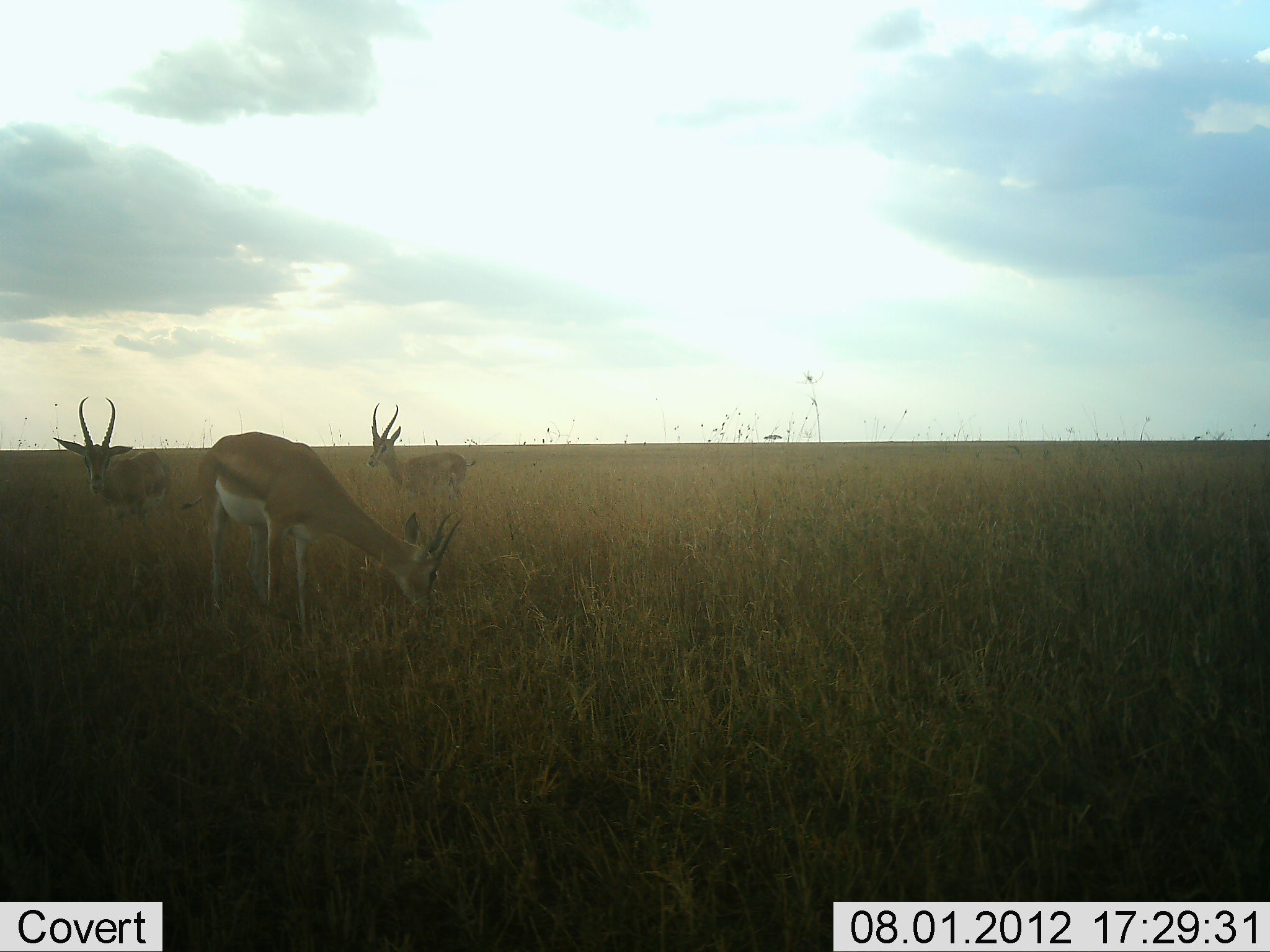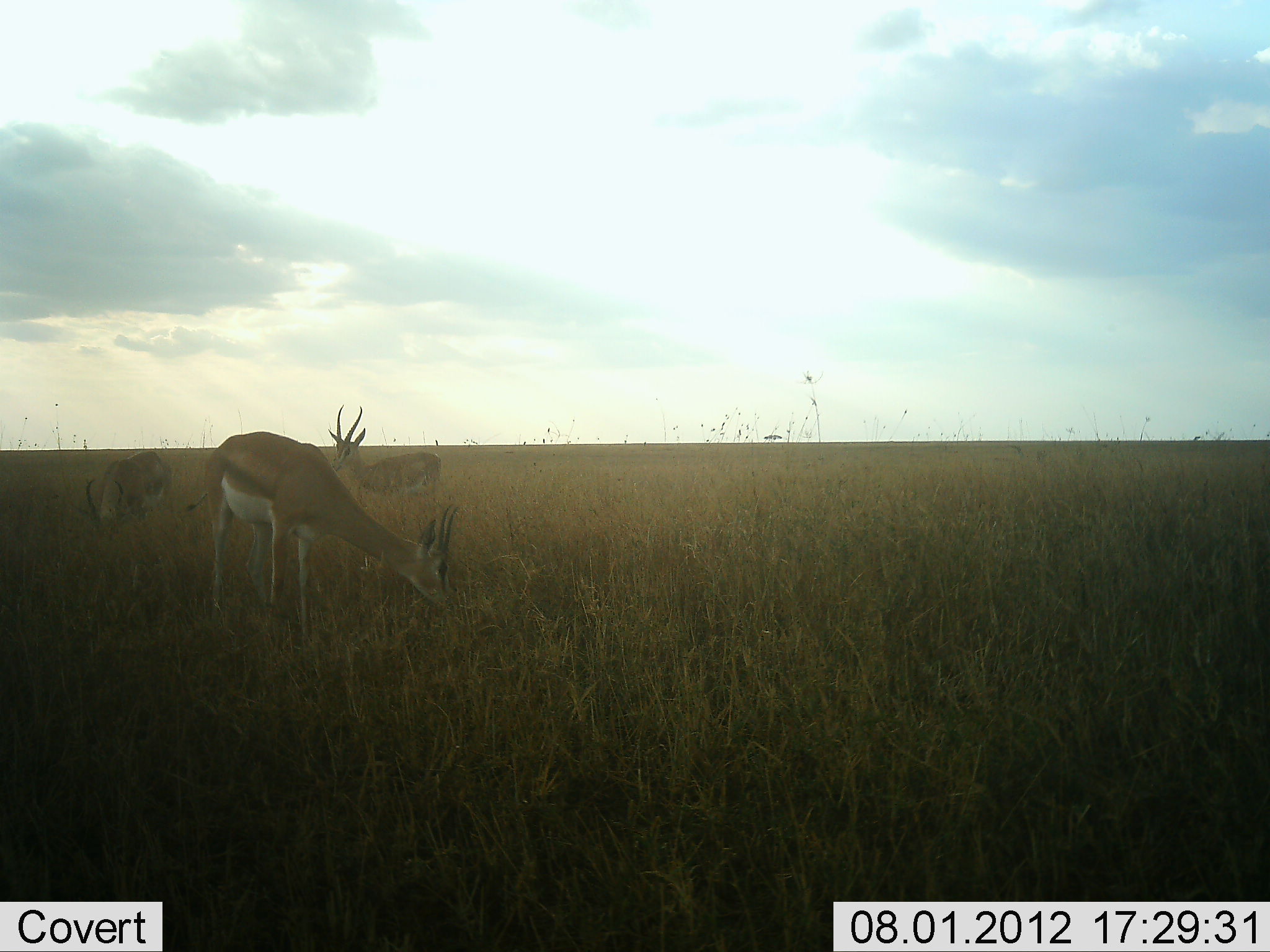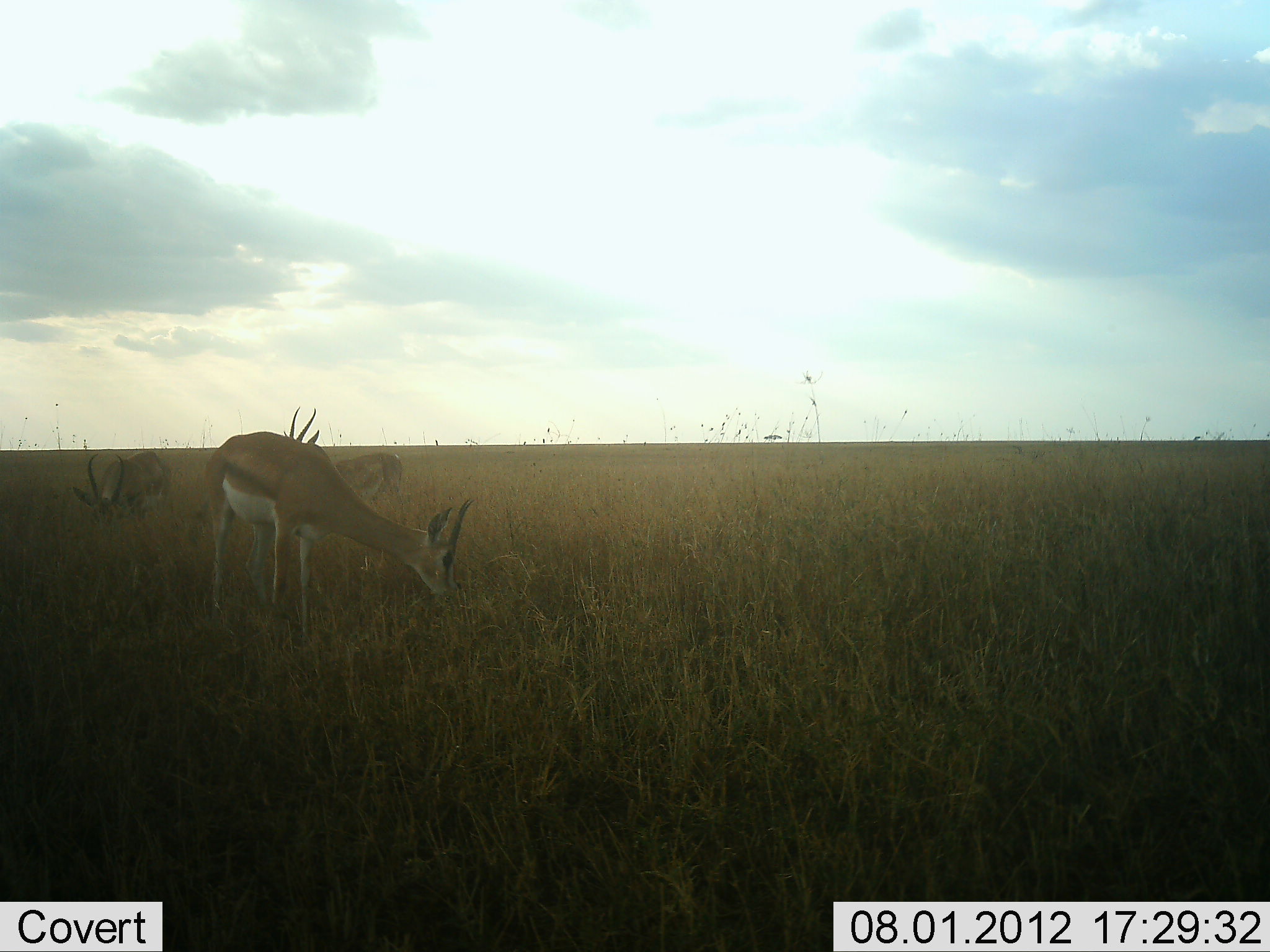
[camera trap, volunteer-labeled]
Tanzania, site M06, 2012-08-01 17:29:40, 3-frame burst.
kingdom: Animalia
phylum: Chordata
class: Mammalia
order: Artiodactyla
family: Bovidae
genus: Nanger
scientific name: Nanger granti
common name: grant's gazelle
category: gazellegrants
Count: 3.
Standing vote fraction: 40%.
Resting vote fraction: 0%.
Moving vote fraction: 10%.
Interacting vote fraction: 0%.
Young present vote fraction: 0%.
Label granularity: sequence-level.